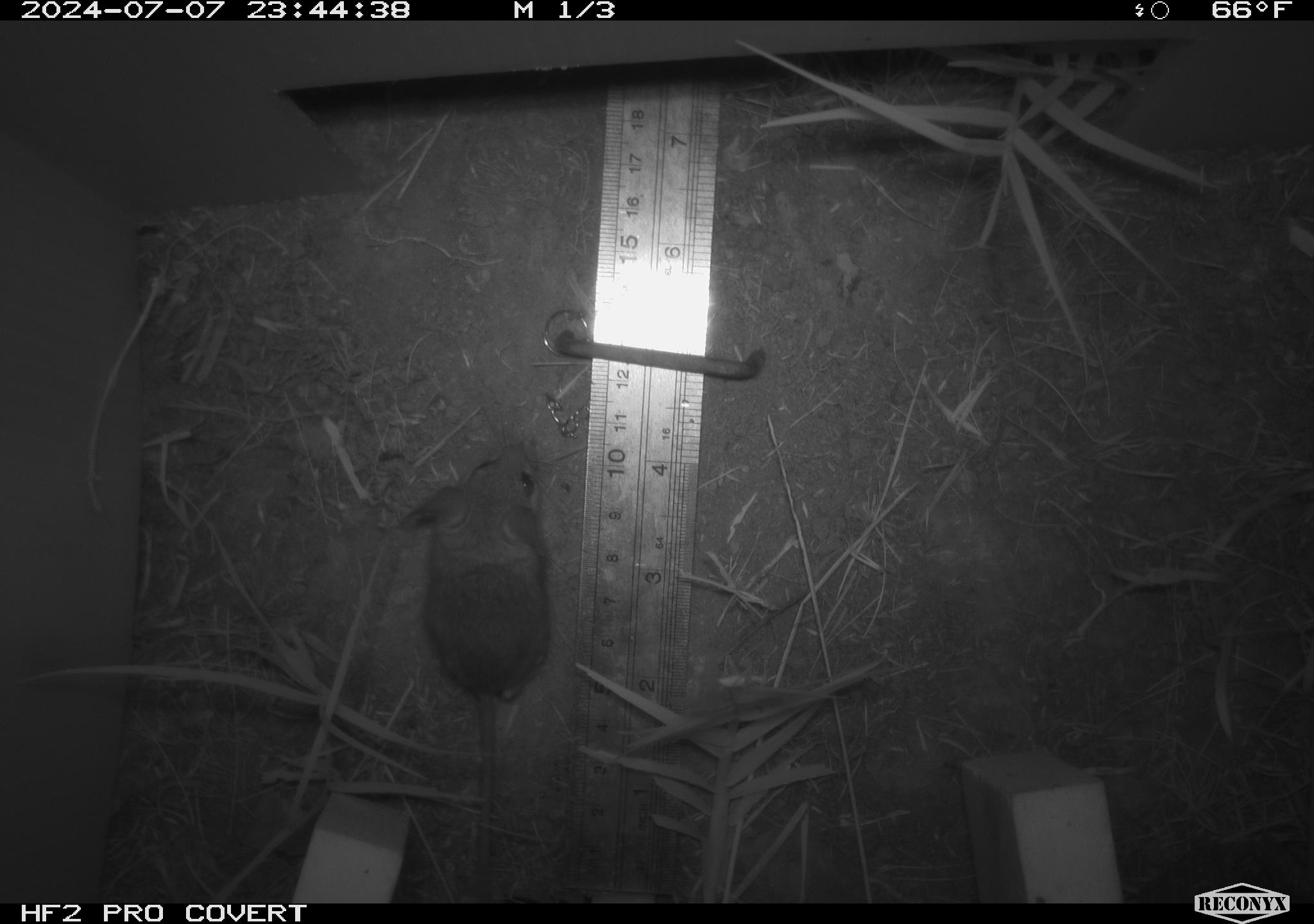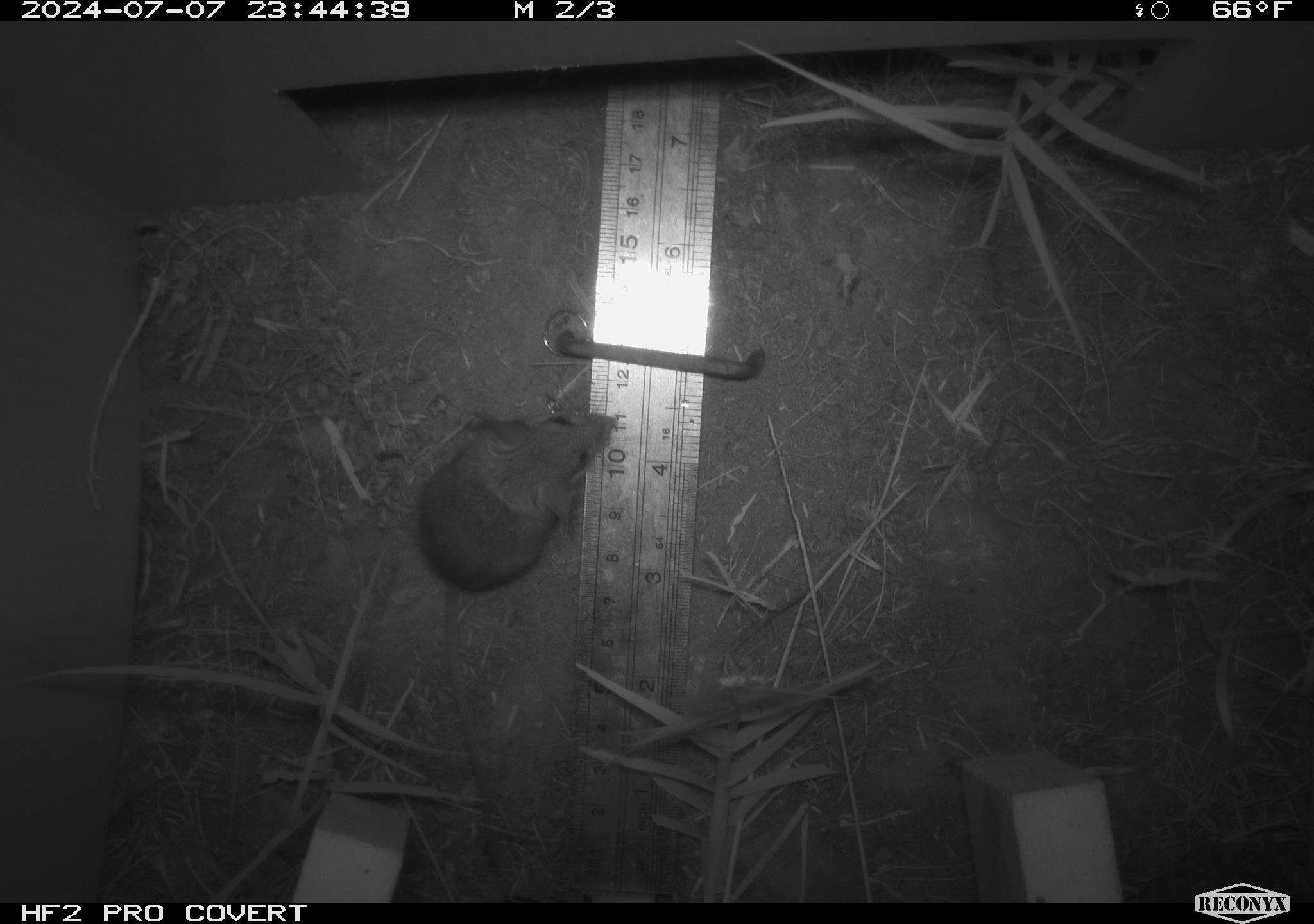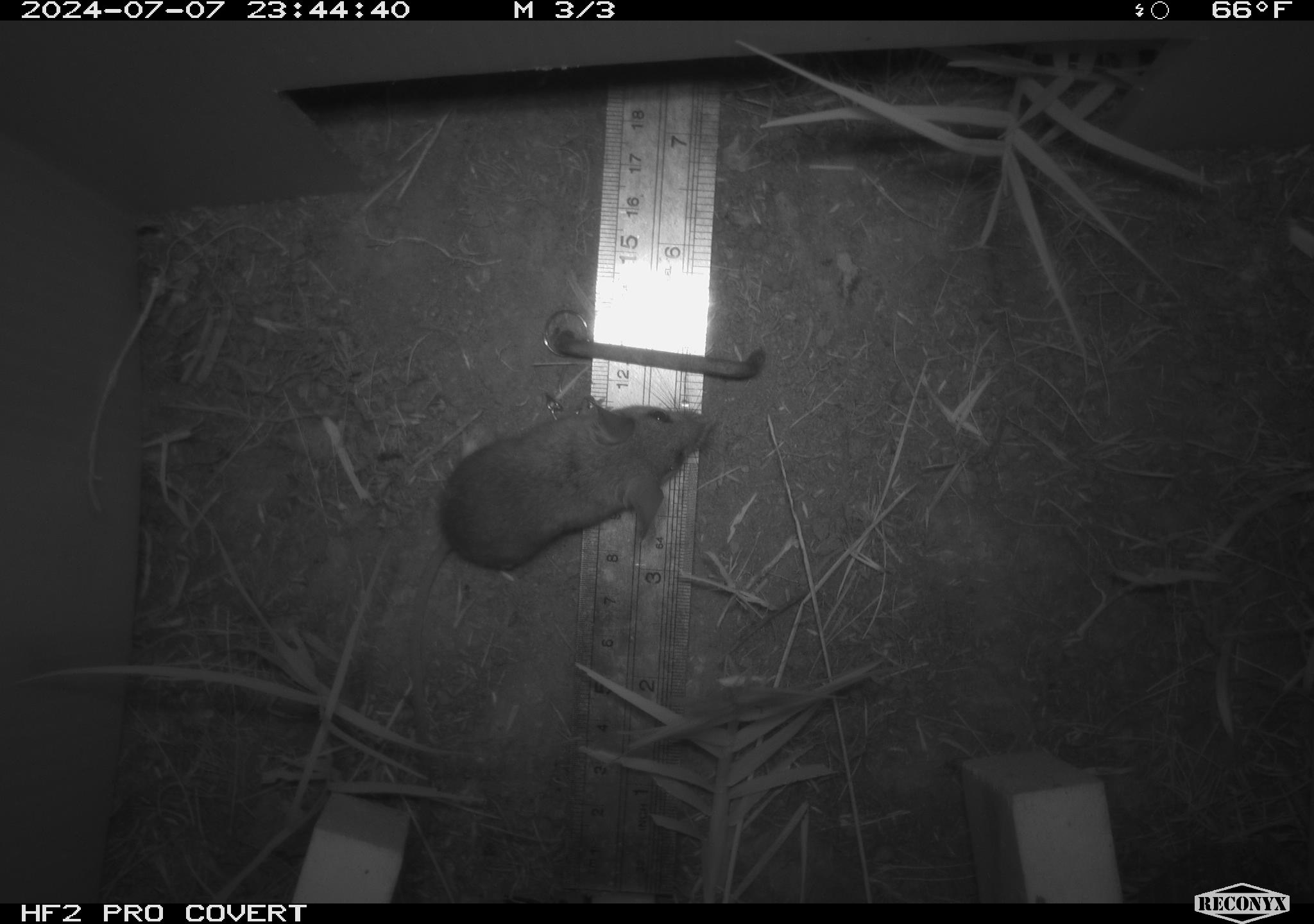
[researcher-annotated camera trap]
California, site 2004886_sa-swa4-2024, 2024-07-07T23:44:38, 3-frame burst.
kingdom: Animalia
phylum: Chordata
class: Mammalia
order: Rodentia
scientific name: Rodentia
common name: mouse species